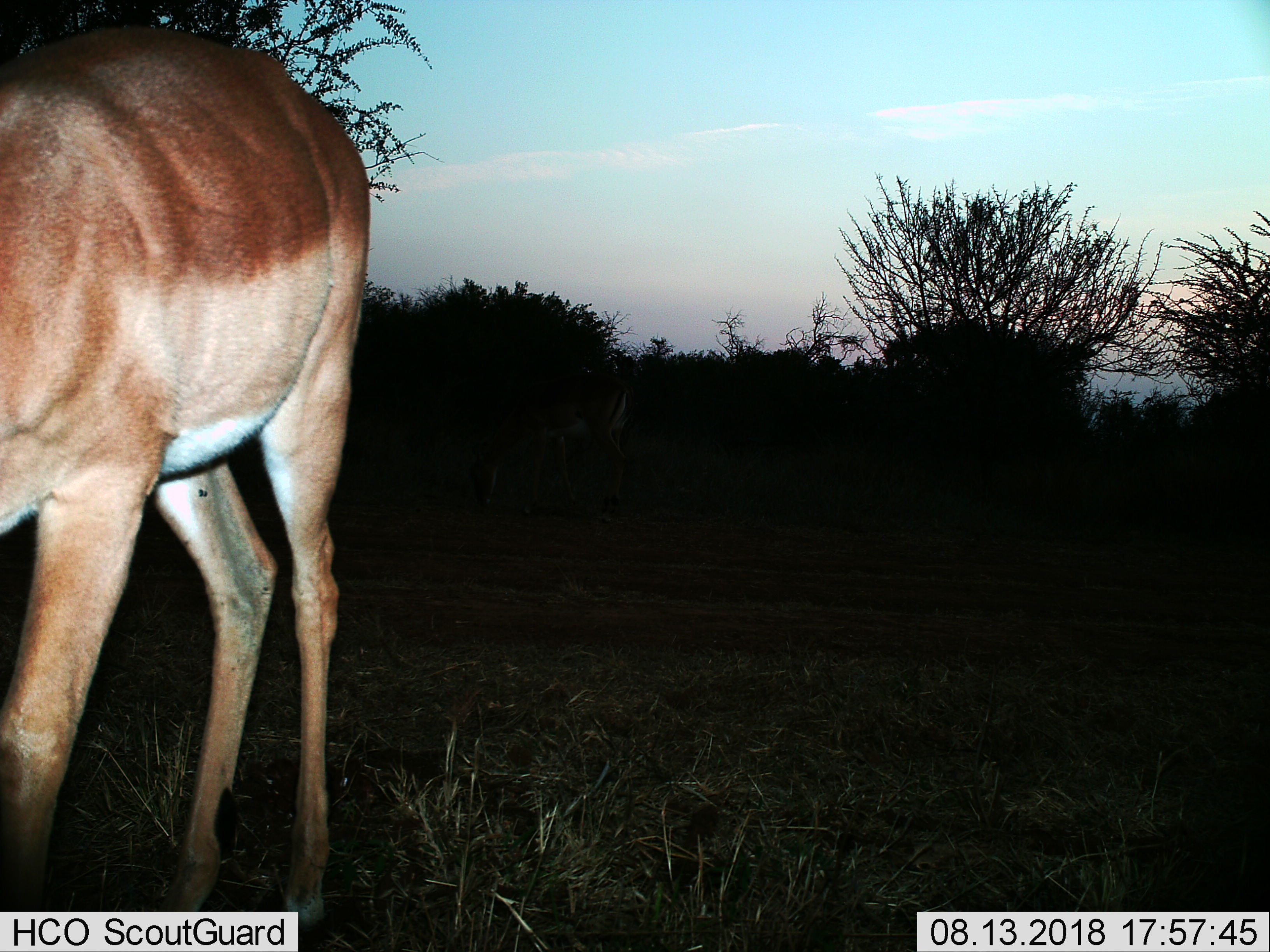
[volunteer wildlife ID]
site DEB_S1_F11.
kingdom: Animalia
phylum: Chordata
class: Mammalia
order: Artiodactyla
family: Bovidae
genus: Aepyceros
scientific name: Aepyceros melampus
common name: impala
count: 1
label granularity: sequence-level